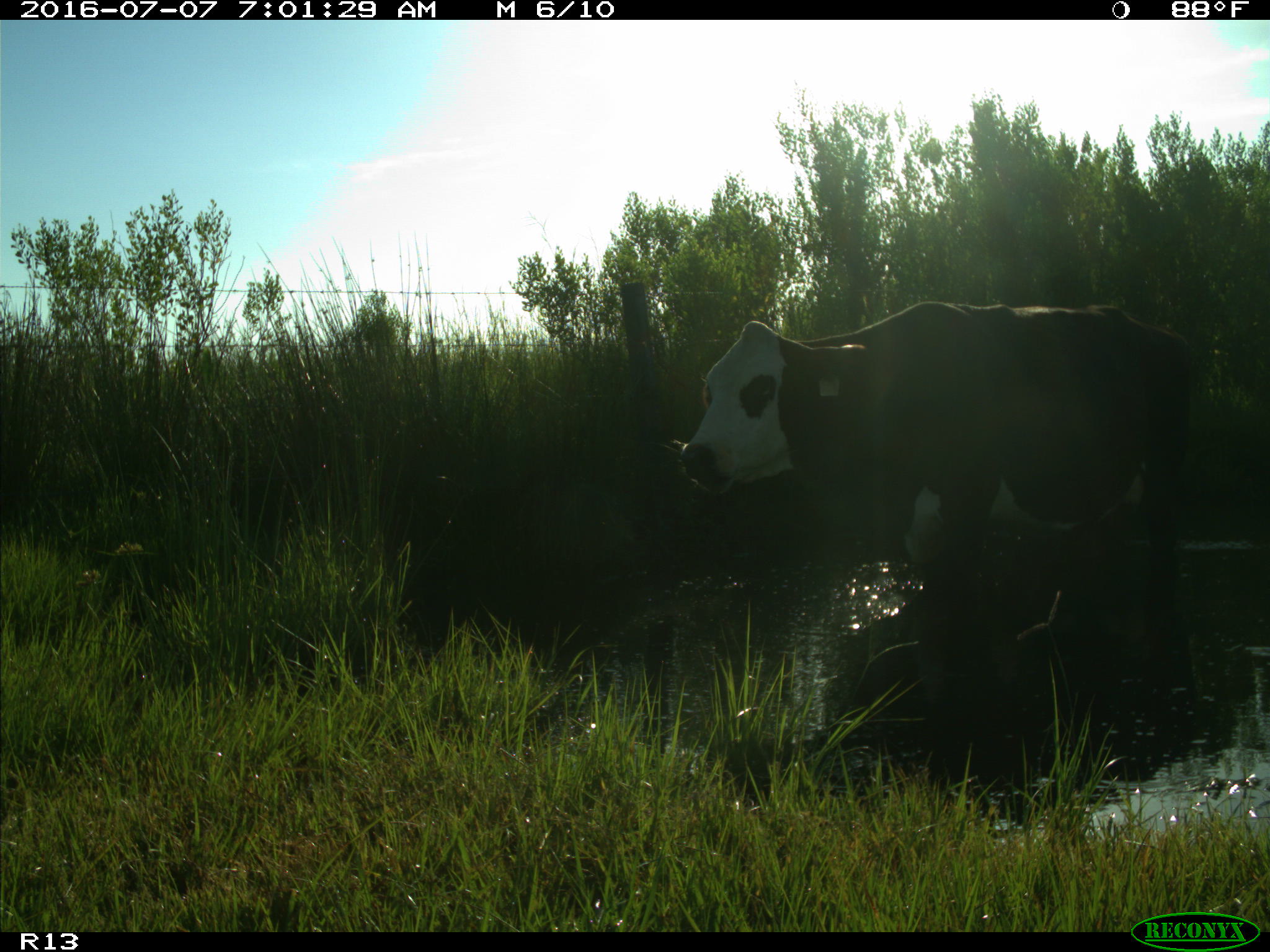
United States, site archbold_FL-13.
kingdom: Animalia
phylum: Chordata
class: Mammalia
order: Artiodactyla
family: Bovidae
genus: Bos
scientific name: Bos taurus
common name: domestic cow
Bos taurus (domestic cow).